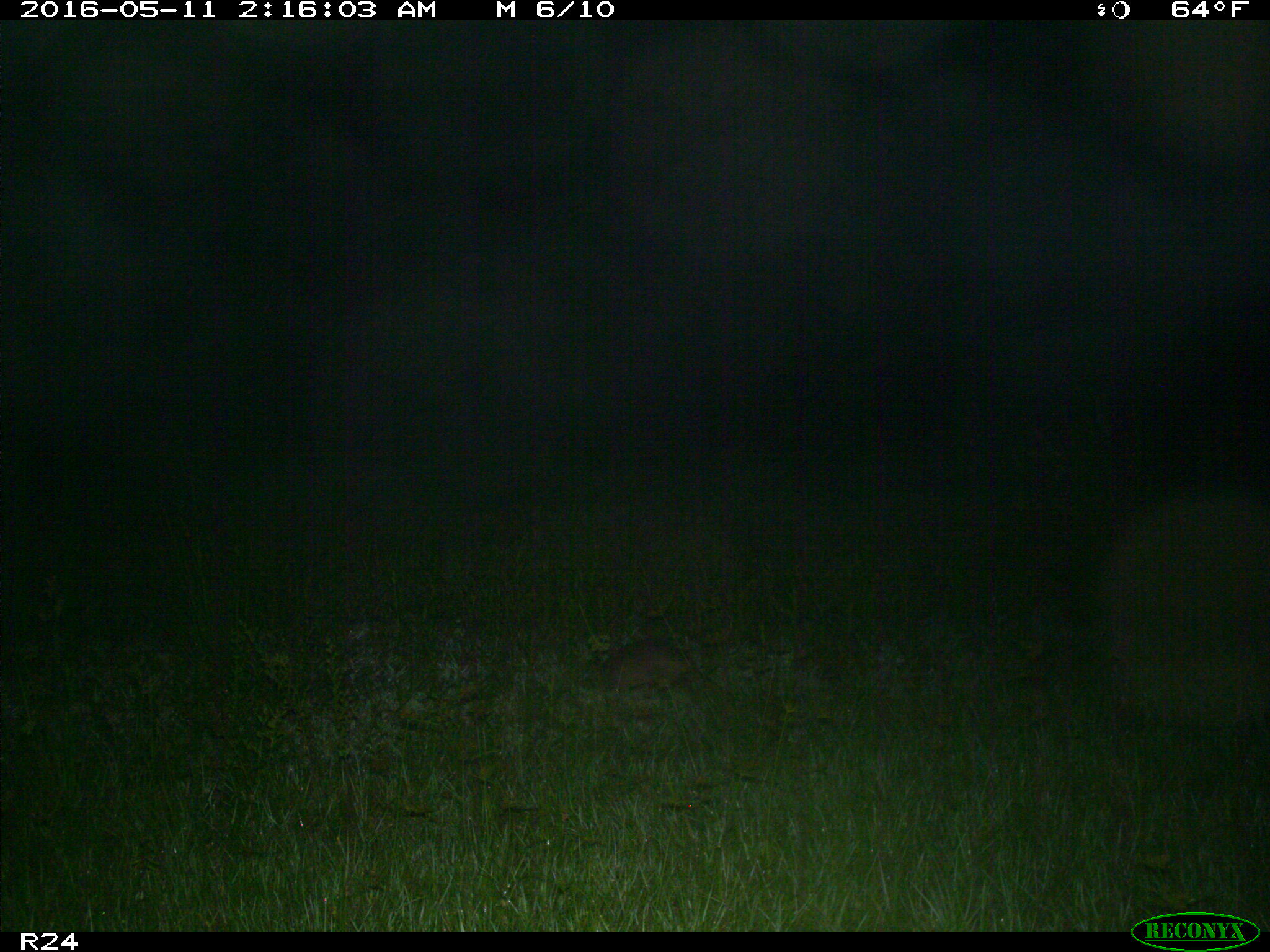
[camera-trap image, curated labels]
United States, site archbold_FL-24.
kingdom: Animalia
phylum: Chordata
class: Mammalia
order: Cingulata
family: Dasypodidae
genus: Dasypus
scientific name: Dasypus novemcinctus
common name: nine-banded armadillo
Dasypus novemcinctus (nine-banded armadillo).